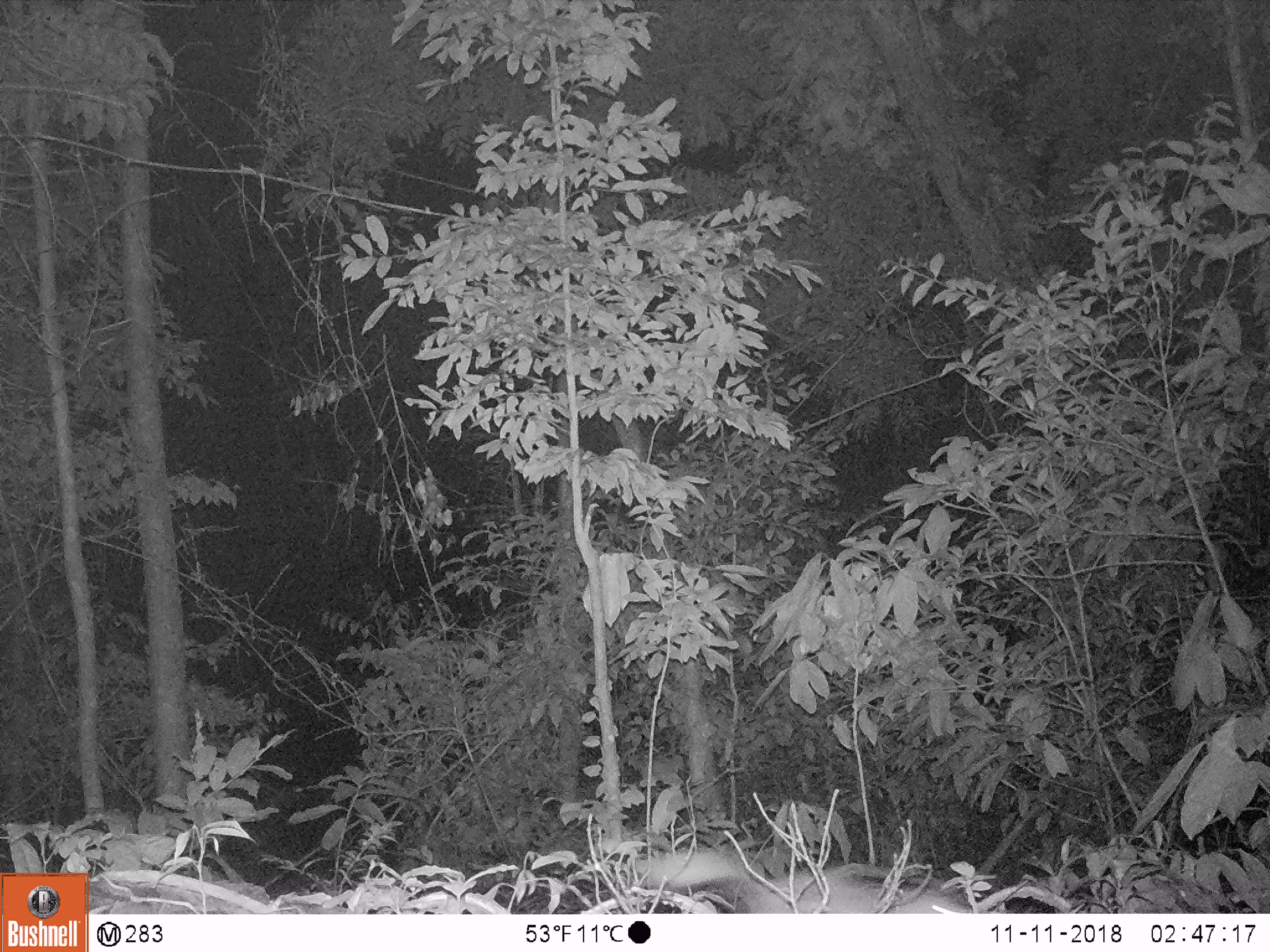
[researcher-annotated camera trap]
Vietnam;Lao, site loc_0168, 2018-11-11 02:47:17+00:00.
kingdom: Animalia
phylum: Chordata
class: Mammalia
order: Carnivora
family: Mustelidae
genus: Melogale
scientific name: Melogale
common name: ferret badger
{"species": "ferret badger (Melogale)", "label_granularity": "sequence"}